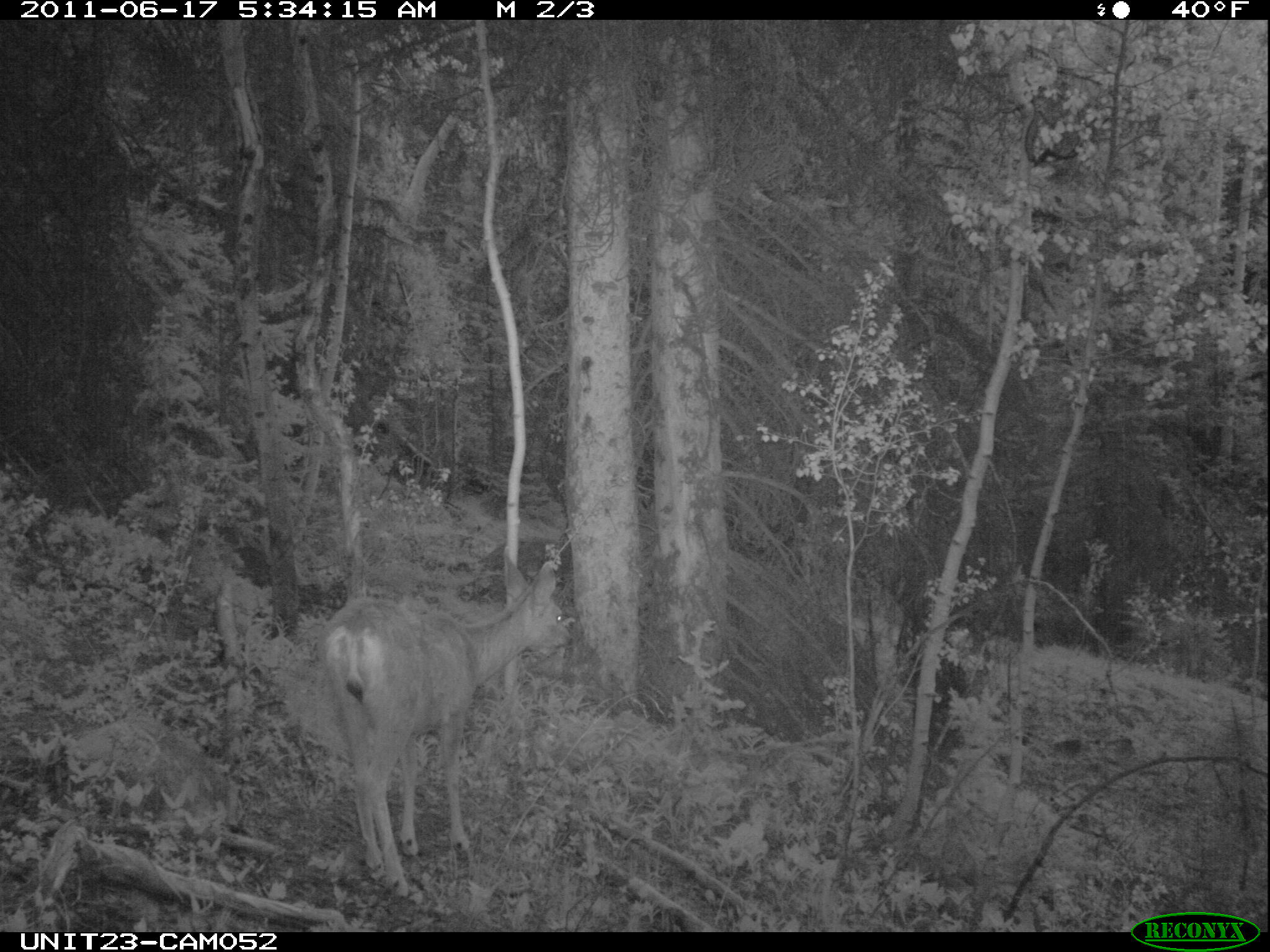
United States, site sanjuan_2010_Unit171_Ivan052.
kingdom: Animalia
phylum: Chordata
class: Mammalia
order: Artiodactyla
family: Cervidae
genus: Odocoileus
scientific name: Odocoileus hemionus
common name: mule deer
Odocoileus hemionus (mule deer).